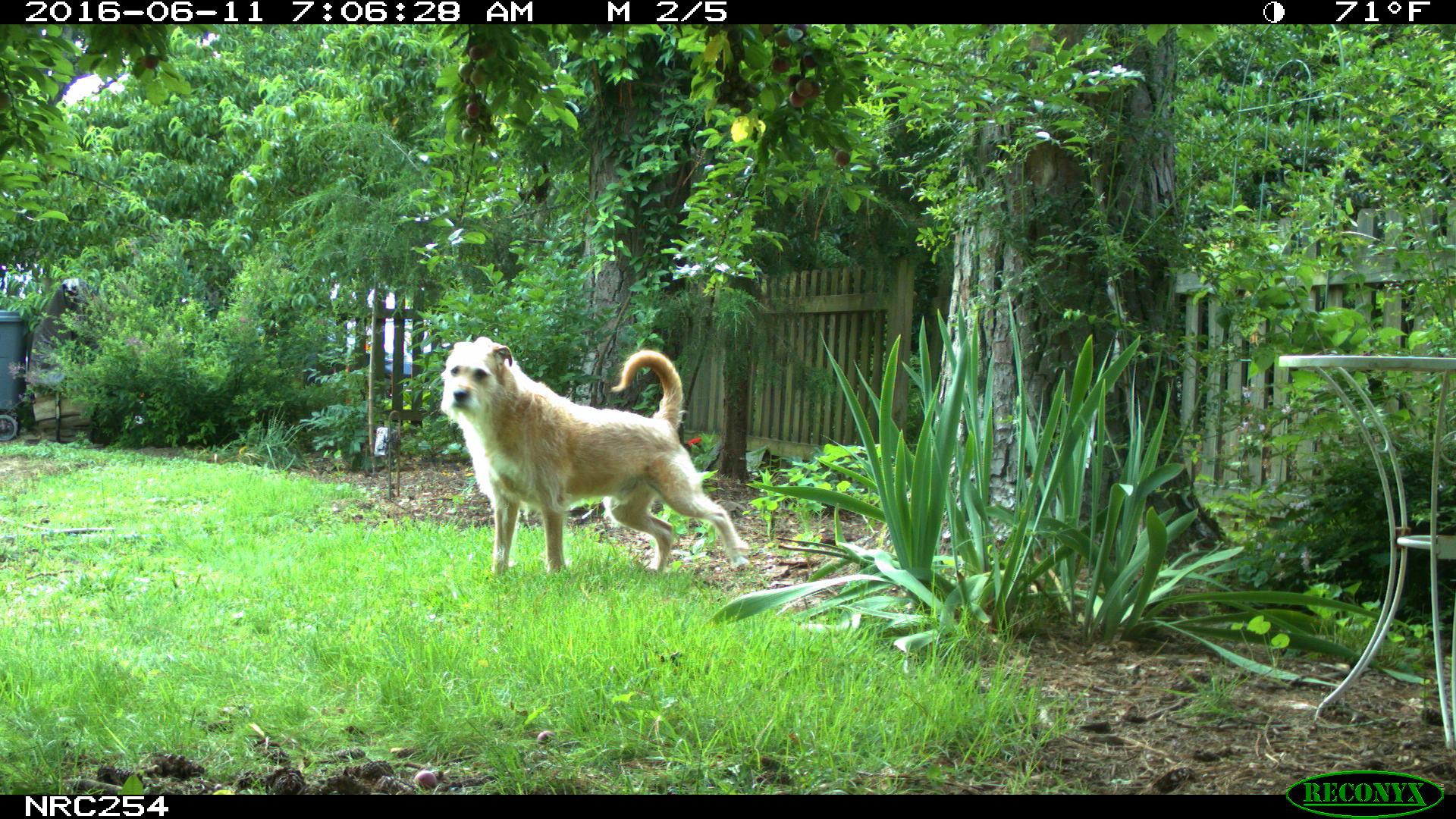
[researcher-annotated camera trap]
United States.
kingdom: Animalia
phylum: Chordata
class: Mammalia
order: Carnivora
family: Canidae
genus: Canis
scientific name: Canis familiaris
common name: domestic dog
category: Dog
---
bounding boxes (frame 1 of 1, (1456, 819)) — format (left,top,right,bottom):
Dog: (433,321,762,587)